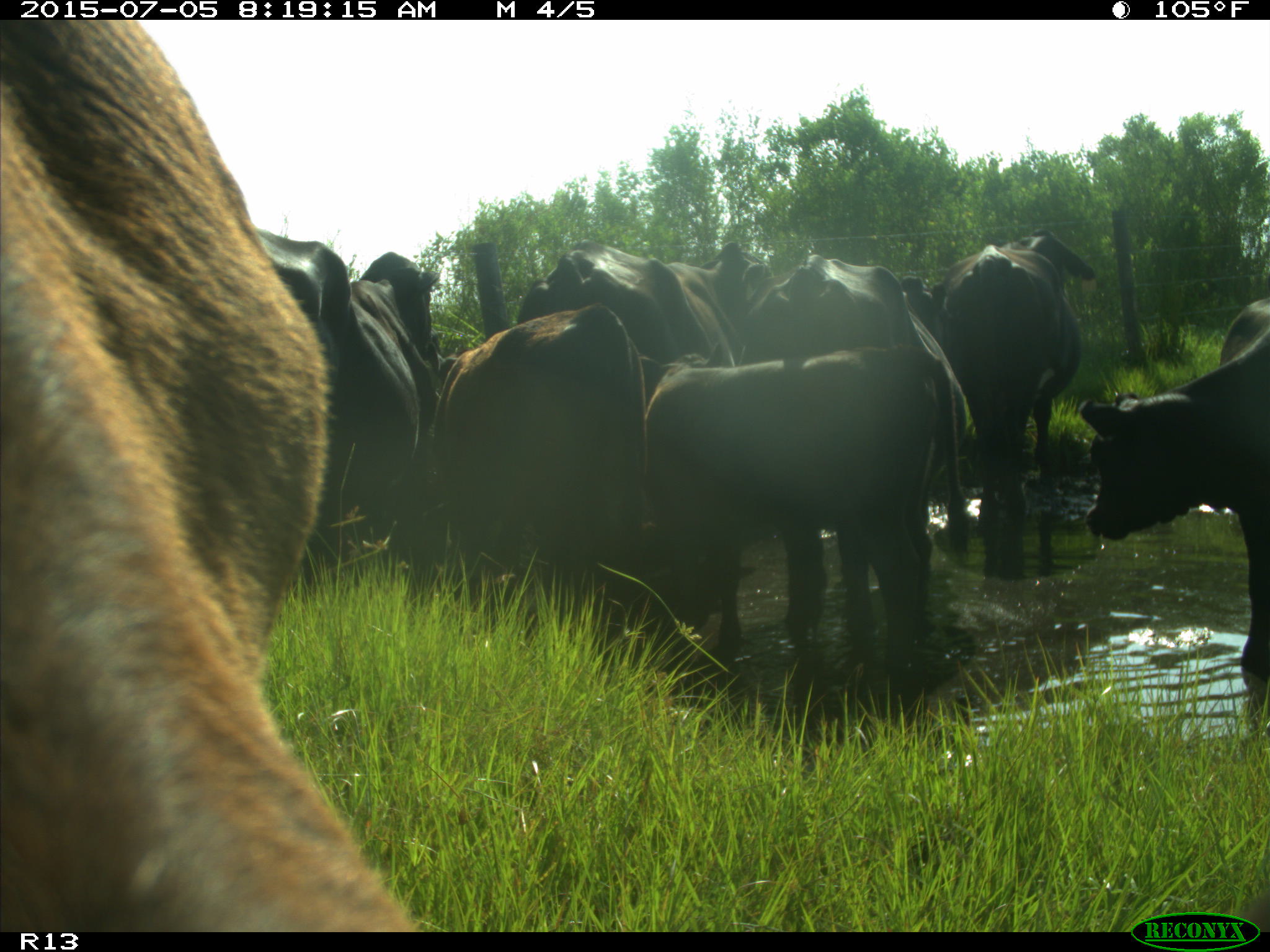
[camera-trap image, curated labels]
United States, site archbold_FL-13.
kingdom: Animalia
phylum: Chordata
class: Mammalia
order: Artiodactyla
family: Bovidae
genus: Bos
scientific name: Bos taurus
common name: domestic cow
Bos taurus (domestic cow).